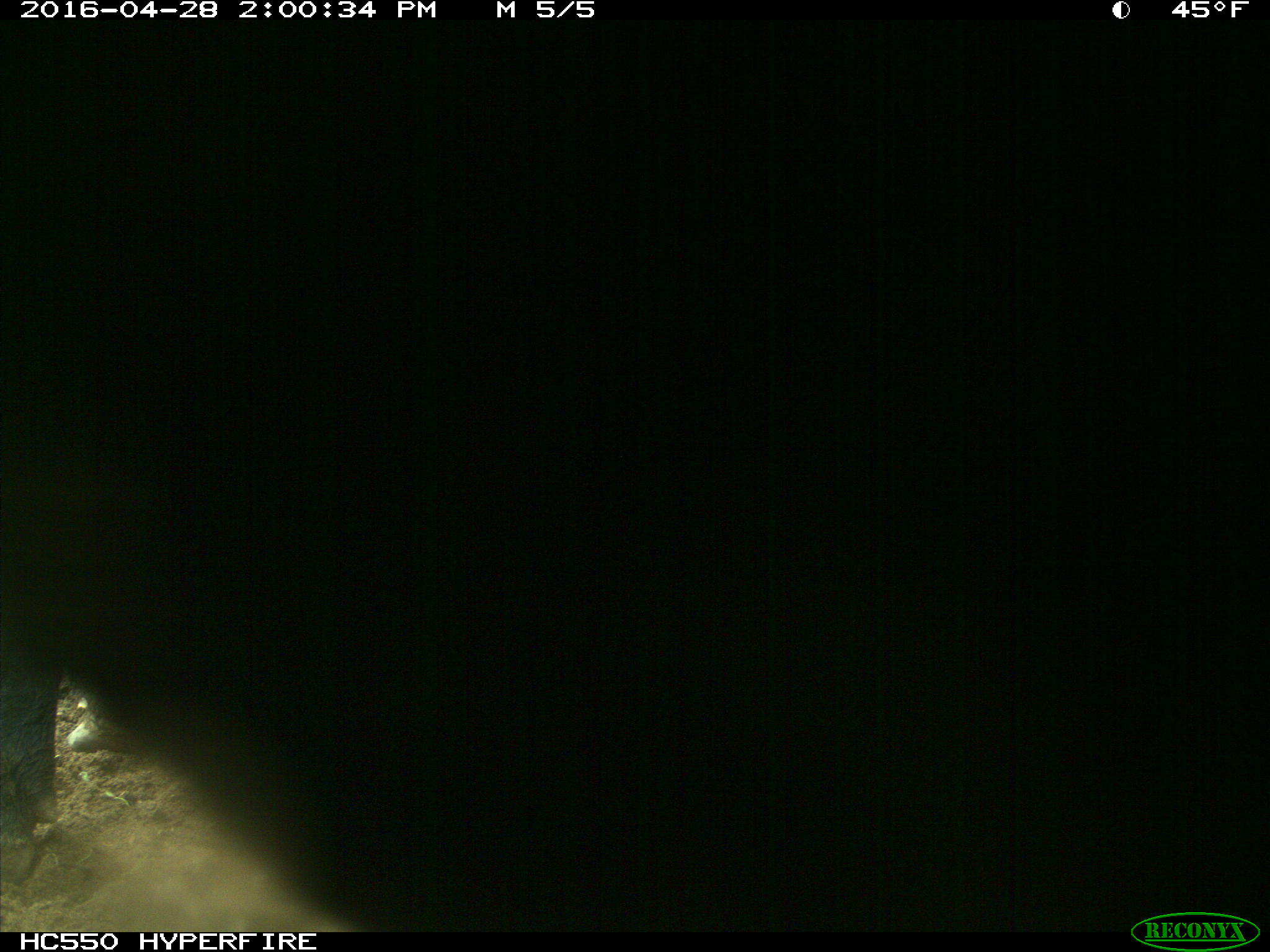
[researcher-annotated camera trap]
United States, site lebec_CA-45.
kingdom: Animalia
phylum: Chordata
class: Mammalia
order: Artiodactyla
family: Bovidae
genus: Bos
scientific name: Bos taurus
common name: domestic cow